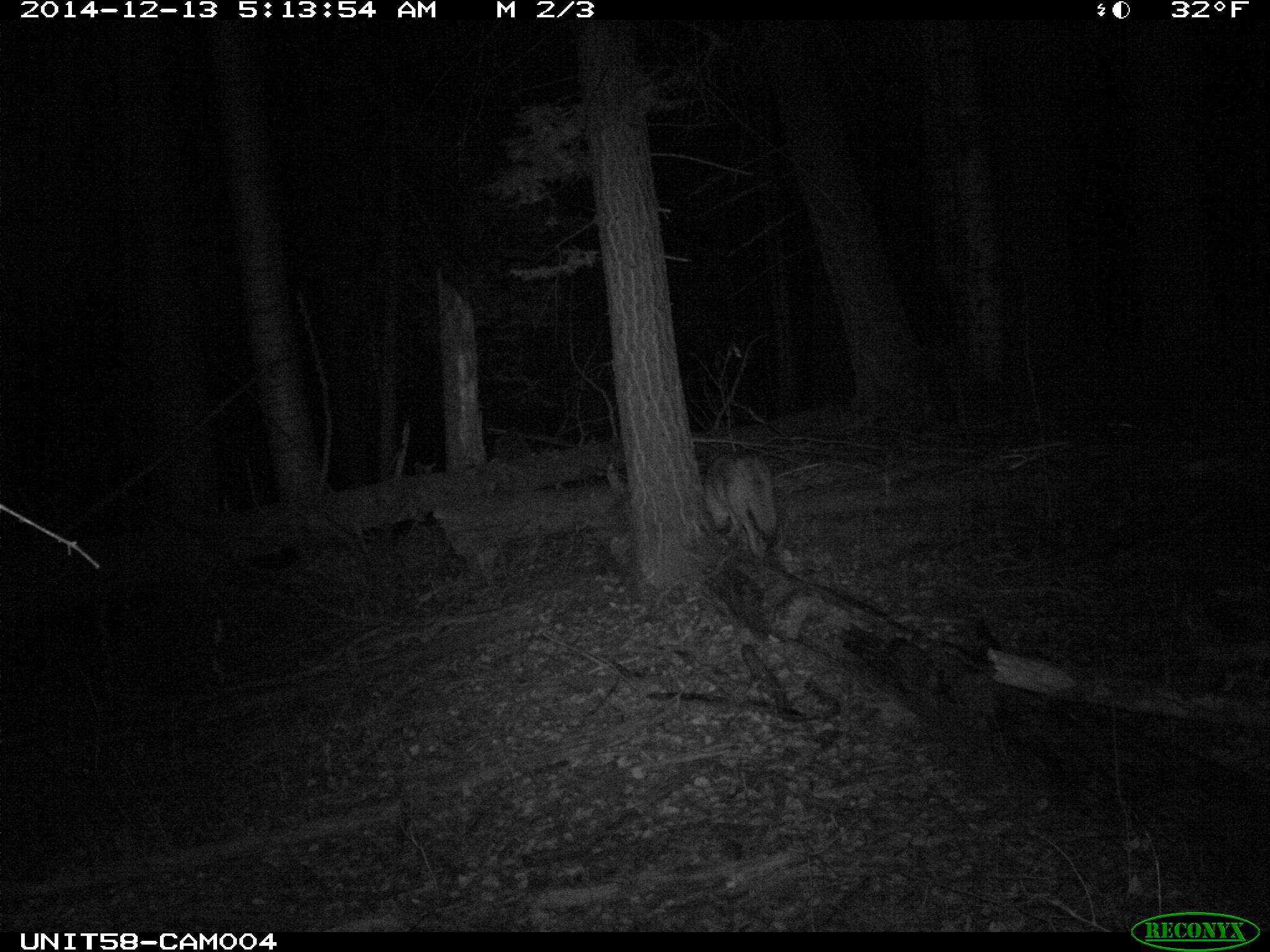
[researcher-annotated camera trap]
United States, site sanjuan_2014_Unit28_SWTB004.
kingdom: Animalia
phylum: Chordata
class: Mammalia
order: Carnivora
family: Canidae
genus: Canis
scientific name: Canis latrans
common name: coyote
Canis latrans (coyote).